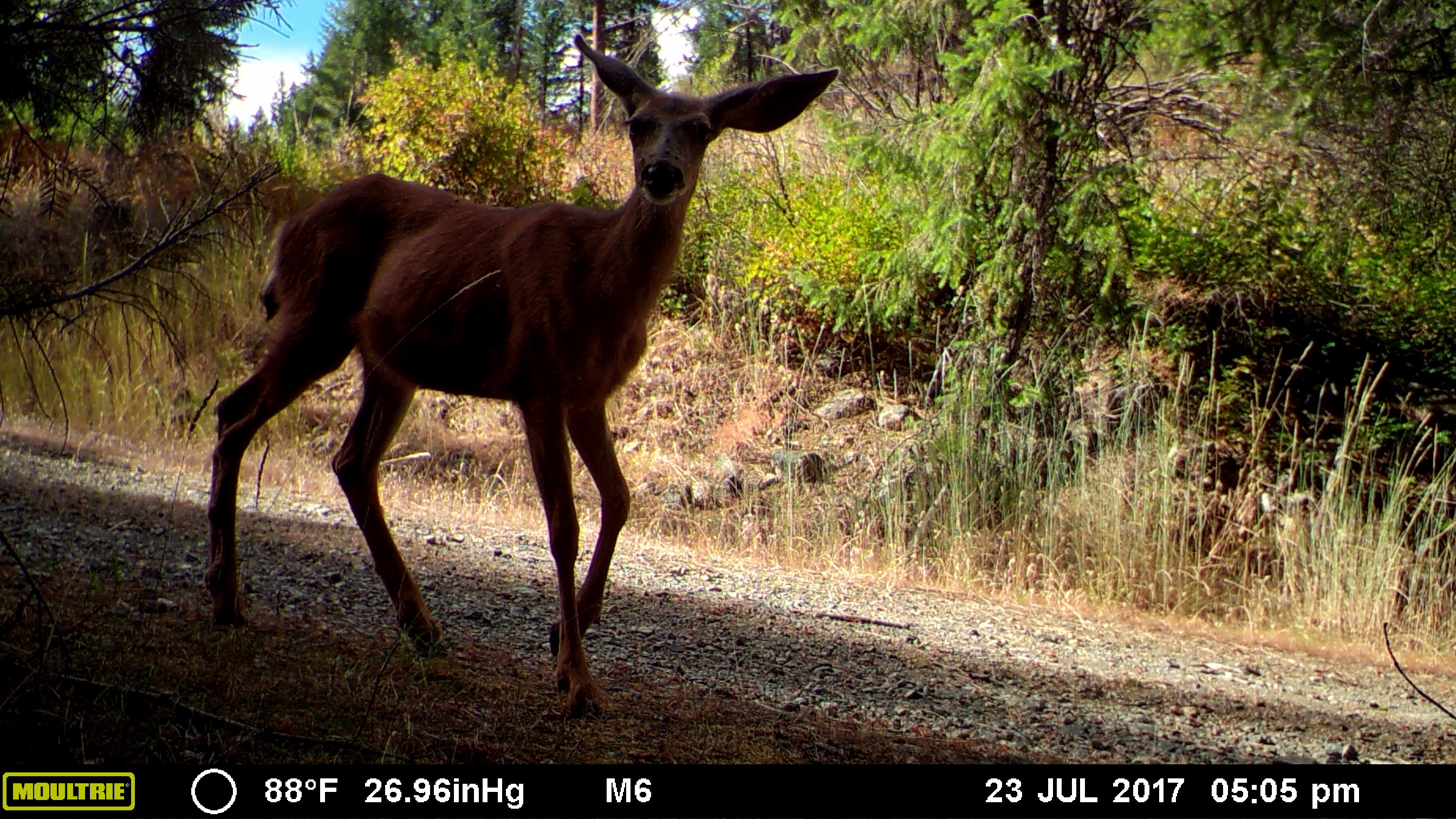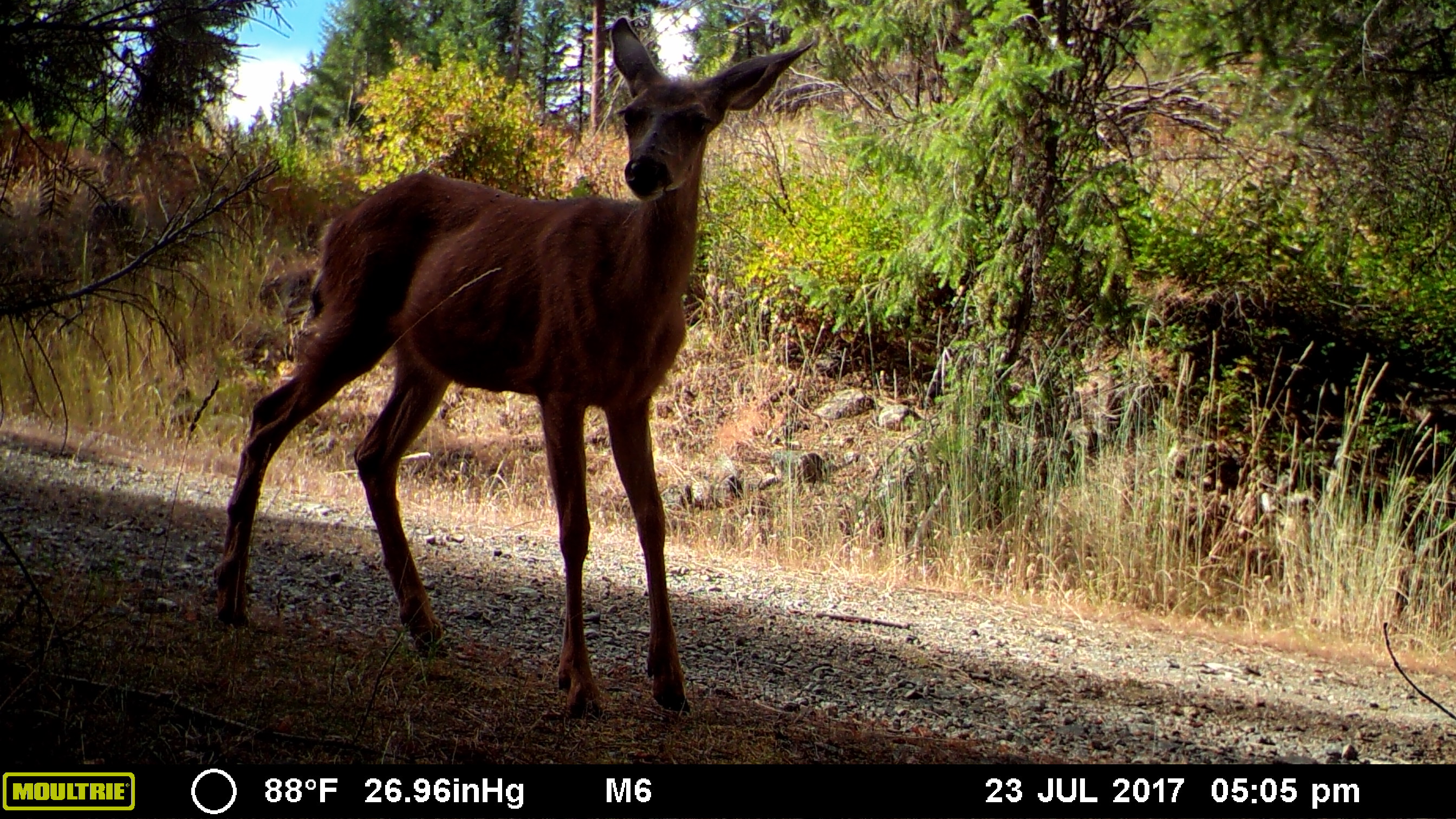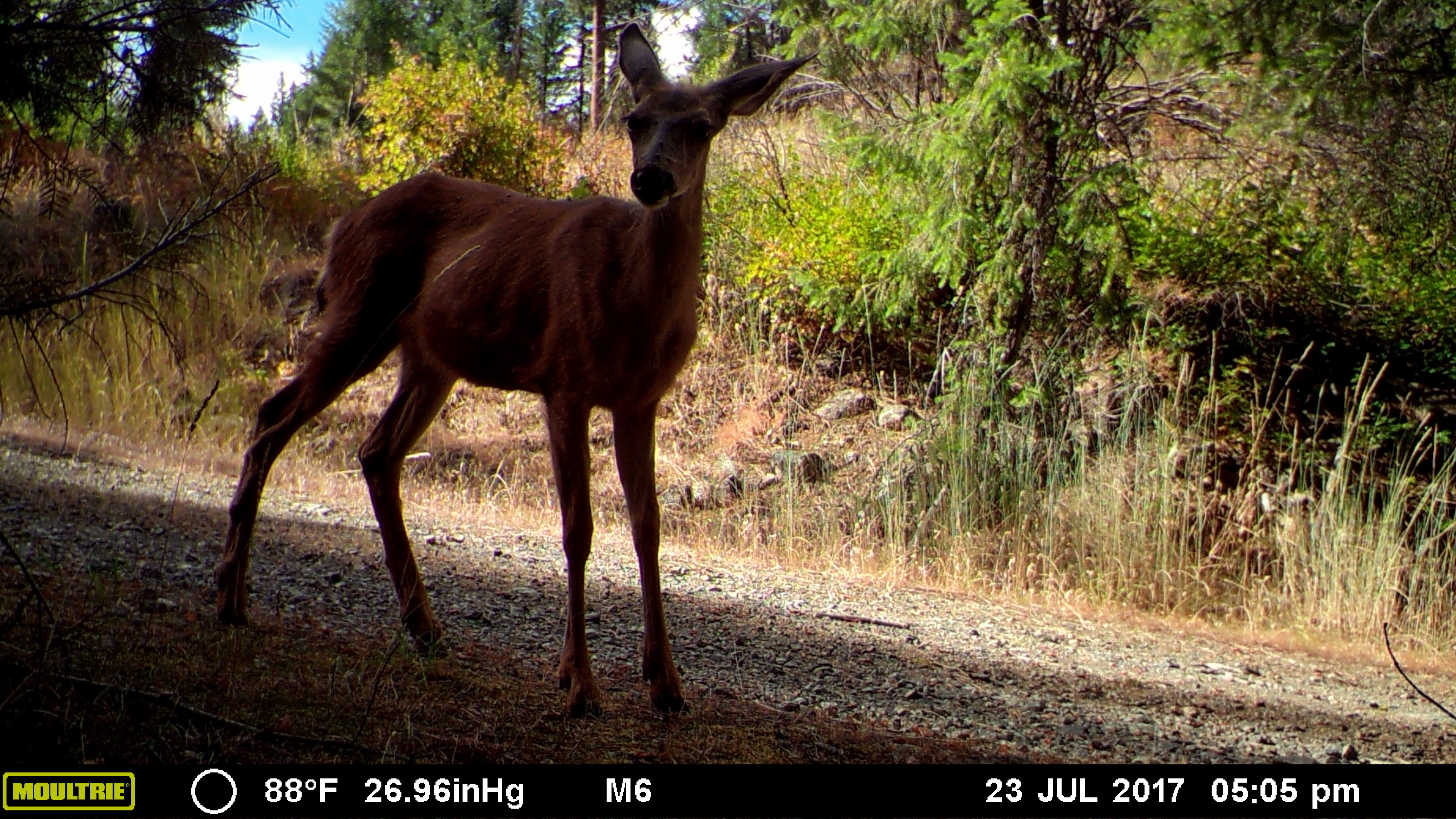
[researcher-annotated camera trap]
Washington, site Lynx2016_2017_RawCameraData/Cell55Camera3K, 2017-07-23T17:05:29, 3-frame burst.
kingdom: Animalia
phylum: Chordata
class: Mammalia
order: Artiodactyla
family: Cervidae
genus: Odocoileus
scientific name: Odocoileus hemionus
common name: mule deer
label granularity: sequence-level